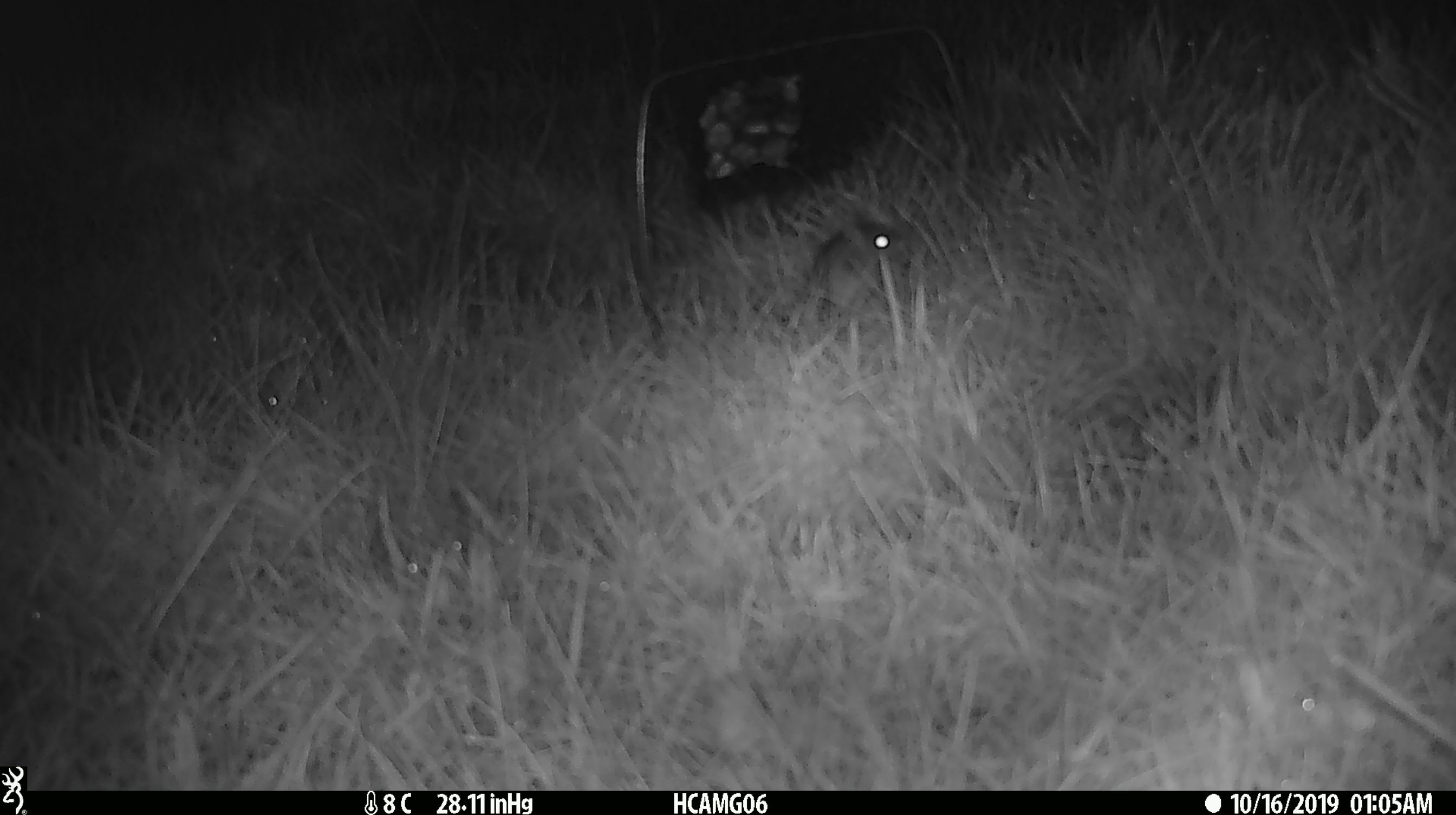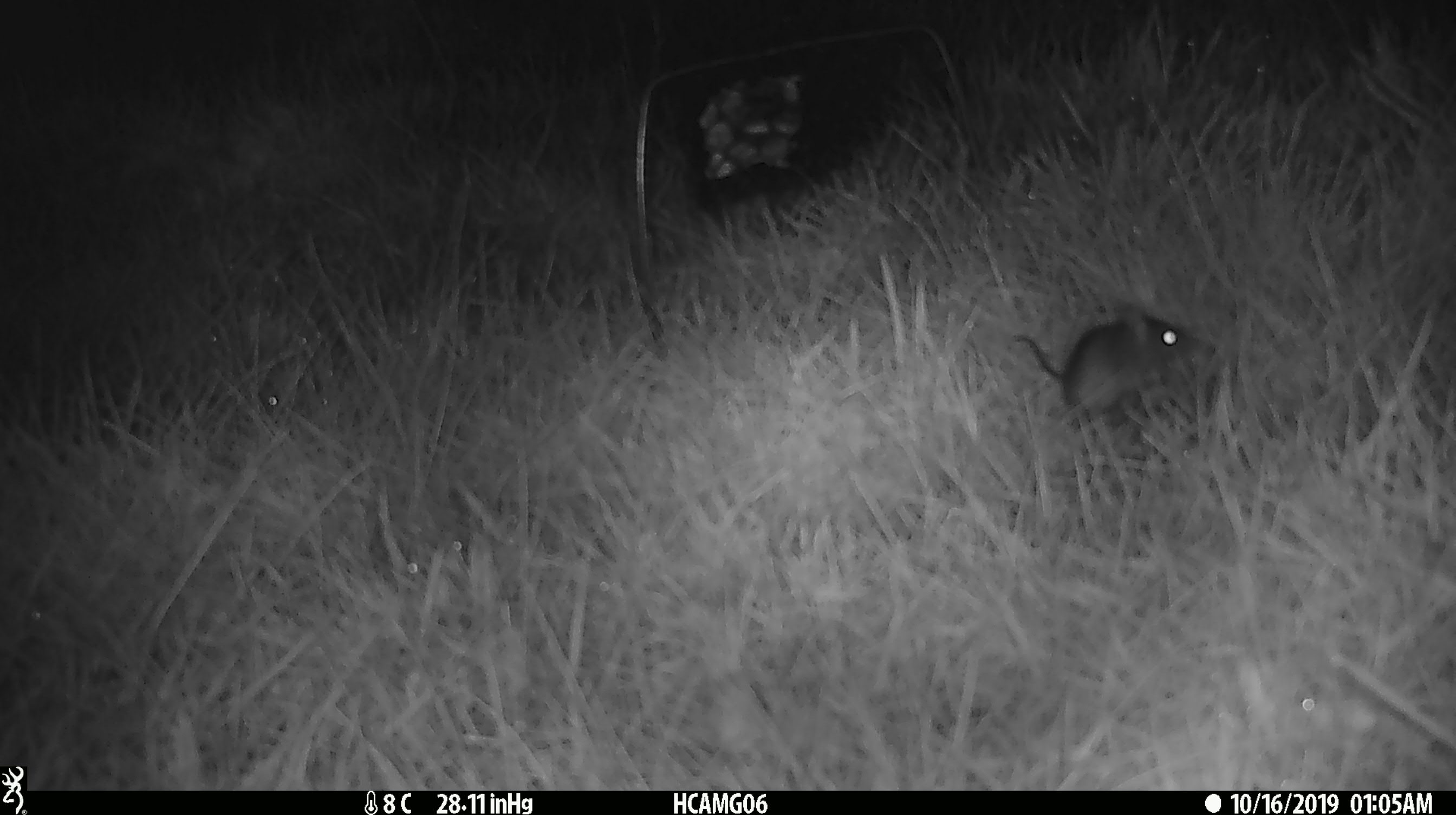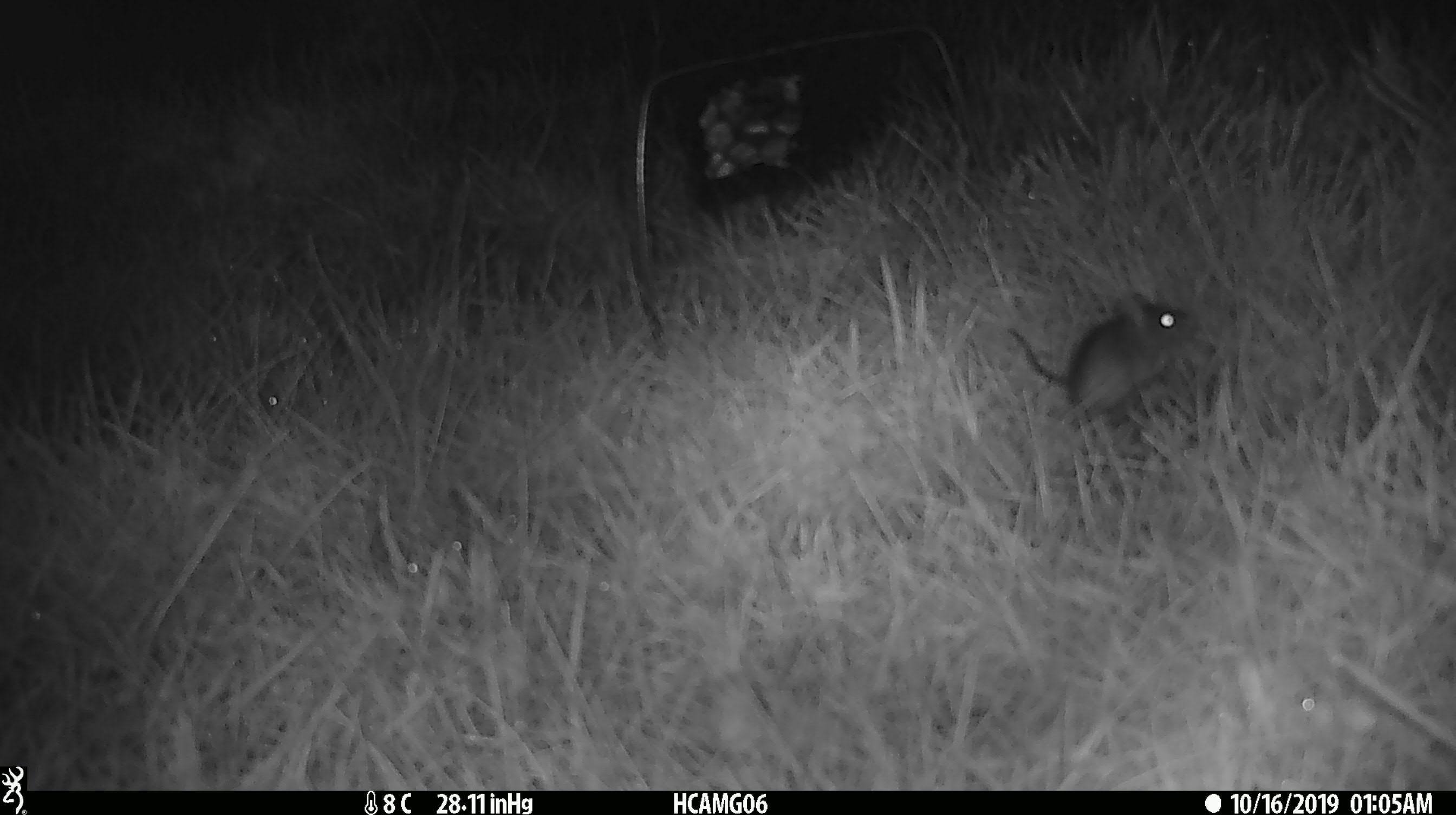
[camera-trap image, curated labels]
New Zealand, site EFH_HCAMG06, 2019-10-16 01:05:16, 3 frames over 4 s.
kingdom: Animalia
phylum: Chordata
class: Mammalia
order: Rodentia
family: Muridae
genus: Mus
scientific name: Mus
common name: mouse